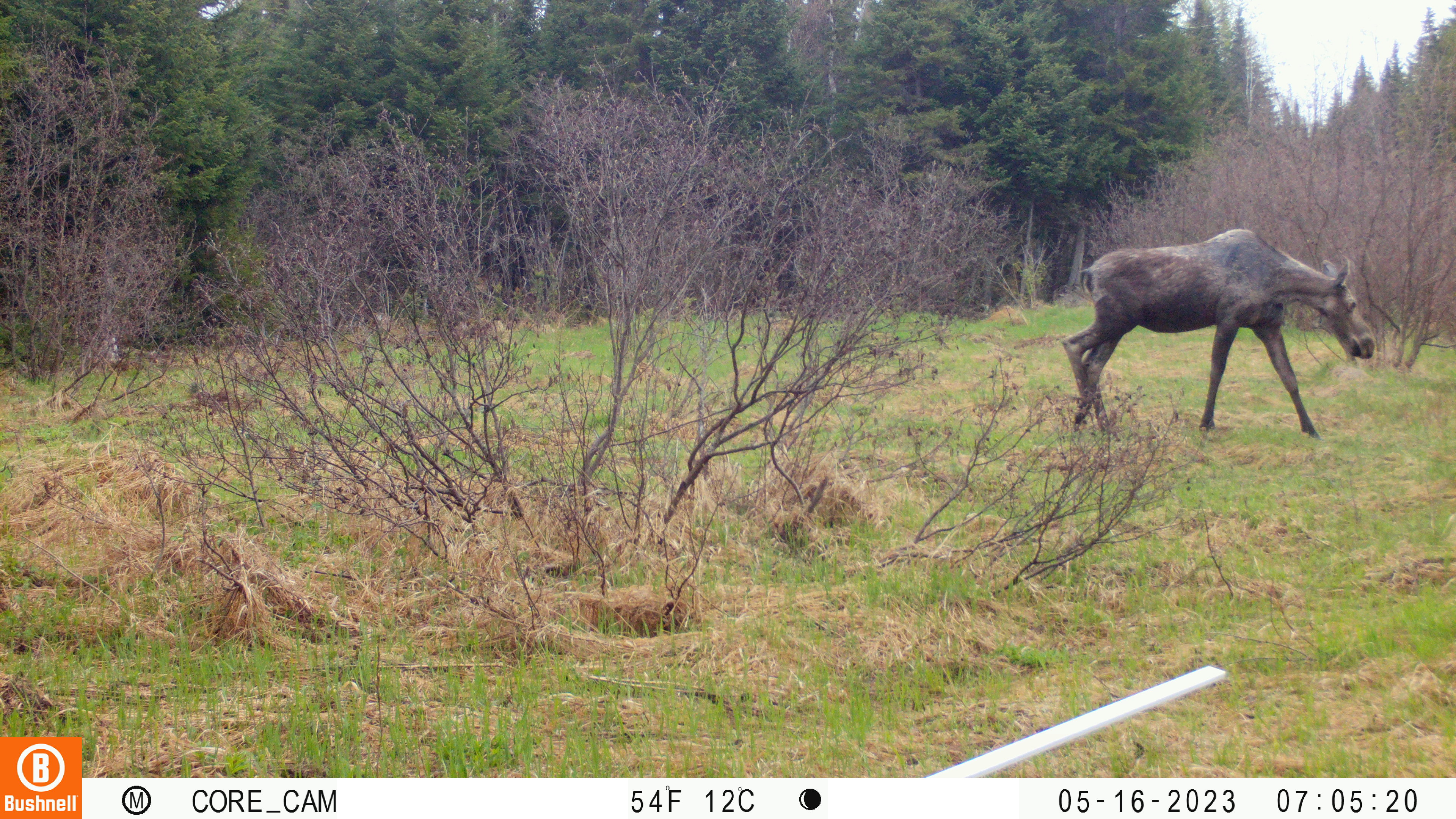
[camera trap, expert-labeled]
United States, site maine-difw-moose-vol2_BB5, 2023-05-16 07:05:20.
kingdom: Animalia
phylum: Chordata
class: Mammalia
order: Artiodactyla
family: Cervidae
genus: Alces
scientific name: Alces alces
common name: moose